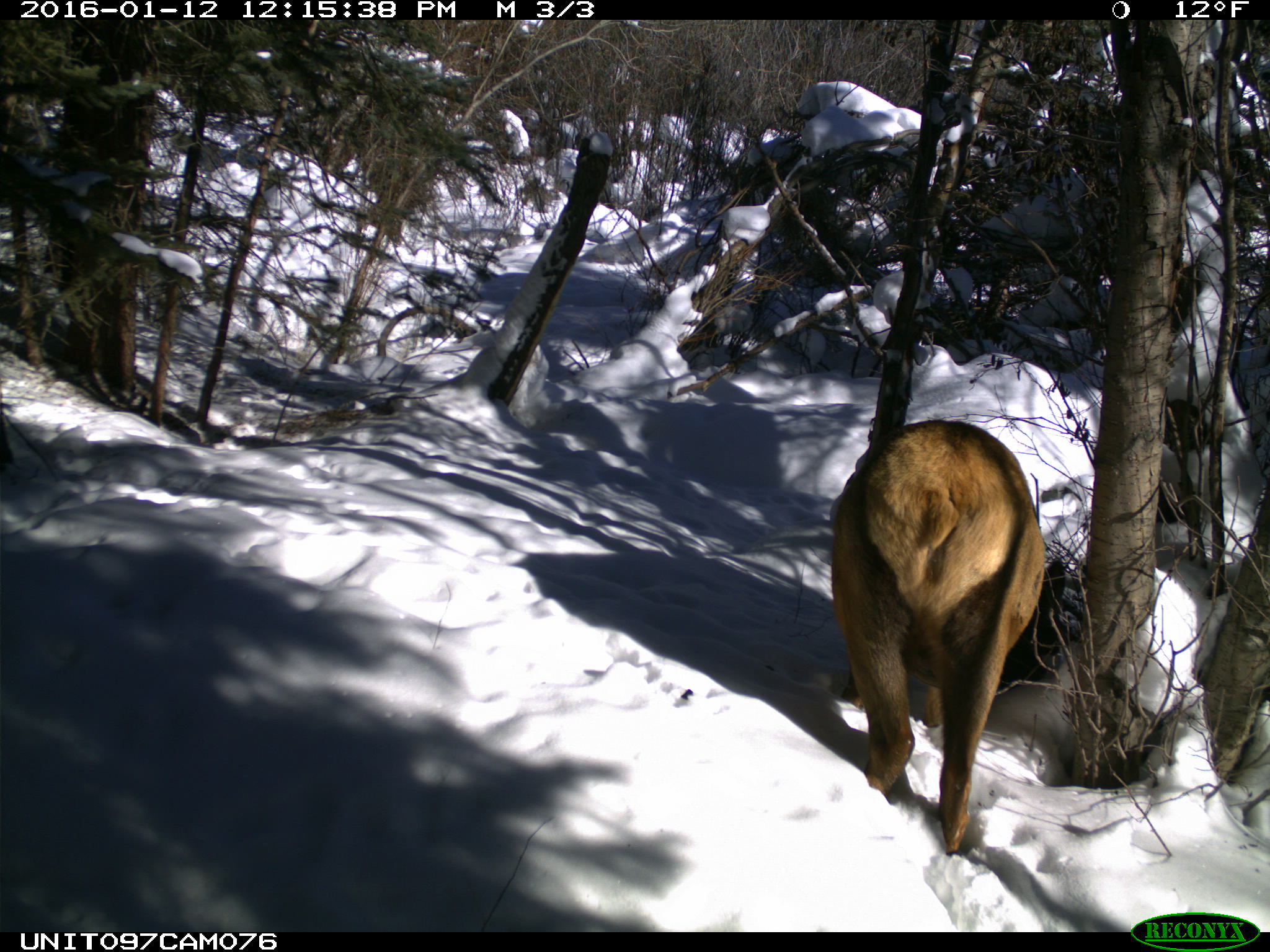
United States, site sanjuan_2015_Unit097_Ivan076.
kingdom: Animalia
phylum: Chordata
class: Mammalia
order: Artiodactyla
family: Cervidae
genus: Cervus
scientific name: Cervus elaphus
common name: red deer